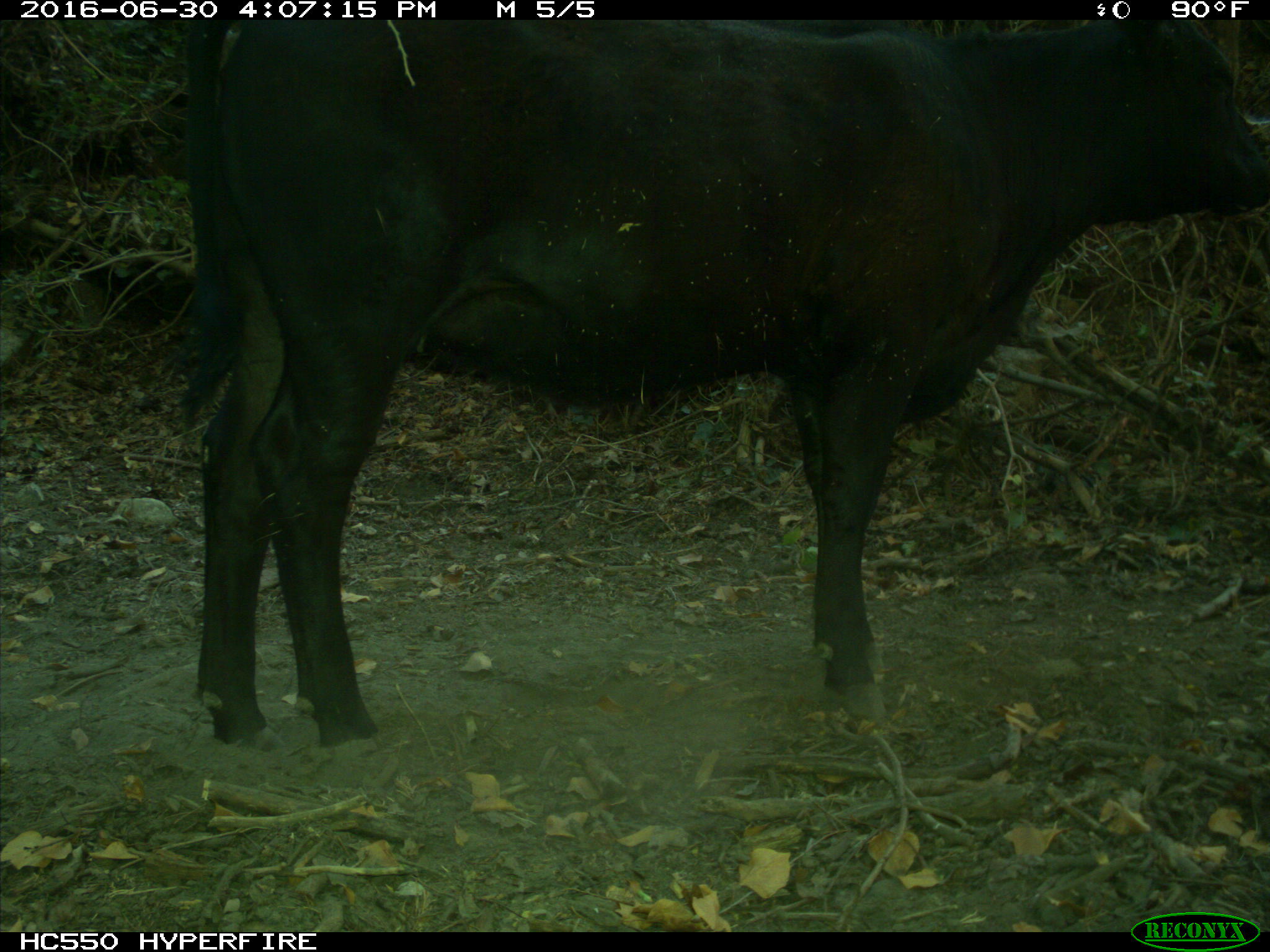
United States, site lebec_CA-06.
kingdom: Animalia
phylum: Chordata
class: Mammalia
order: Artiodactyla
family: Bovidae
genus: Bos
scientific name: Bos taurus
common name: domestic cow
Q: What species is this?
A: Bos taurus (domestic cow).